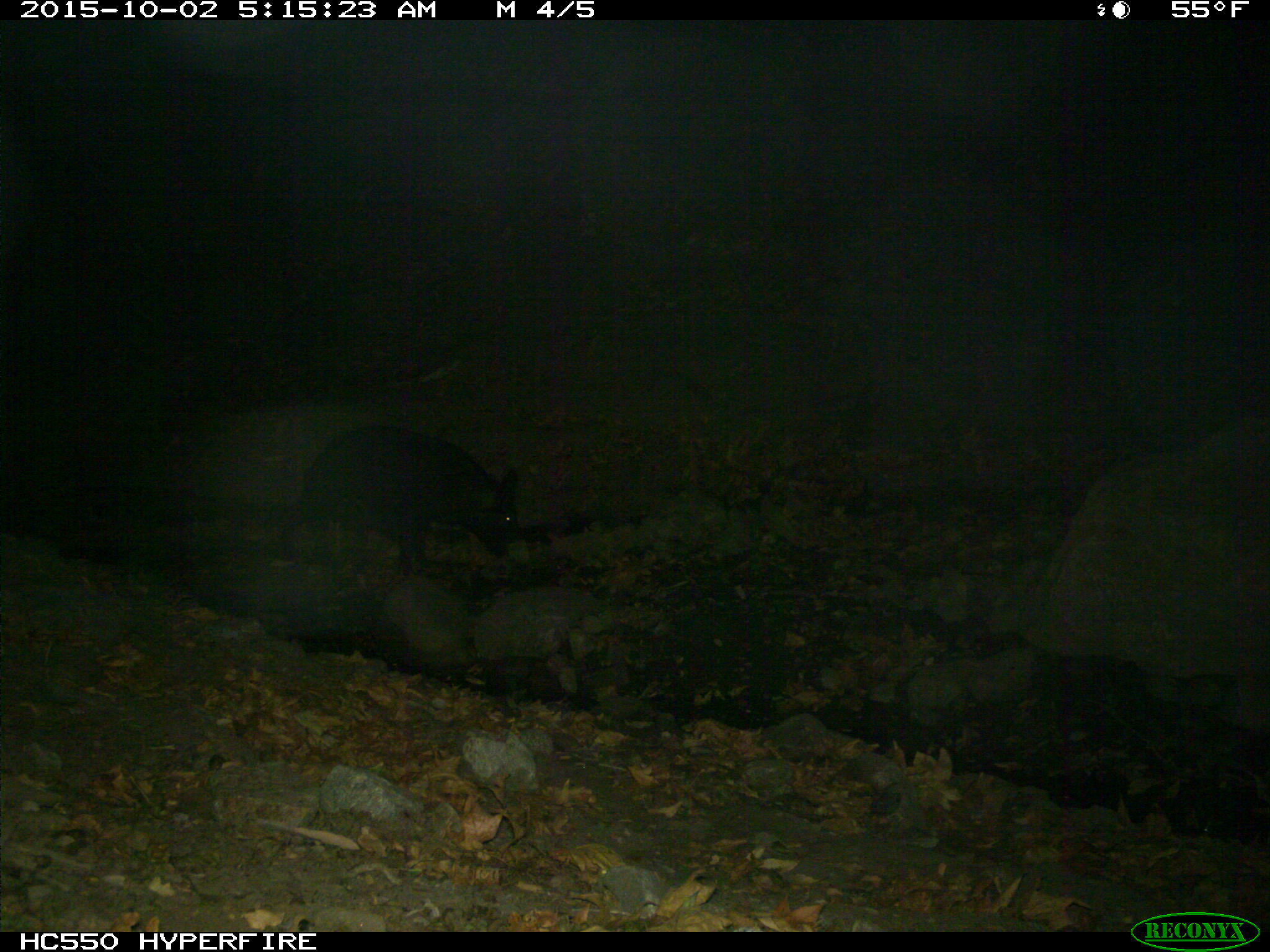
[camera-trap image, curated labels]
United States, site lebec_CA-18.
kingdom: Animalia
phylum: Chordata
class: Mammalia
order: Artiodactyla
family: Suidae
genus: Sus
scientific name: Sus scrofa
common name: wild boar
Sus scrofa (wild boar).